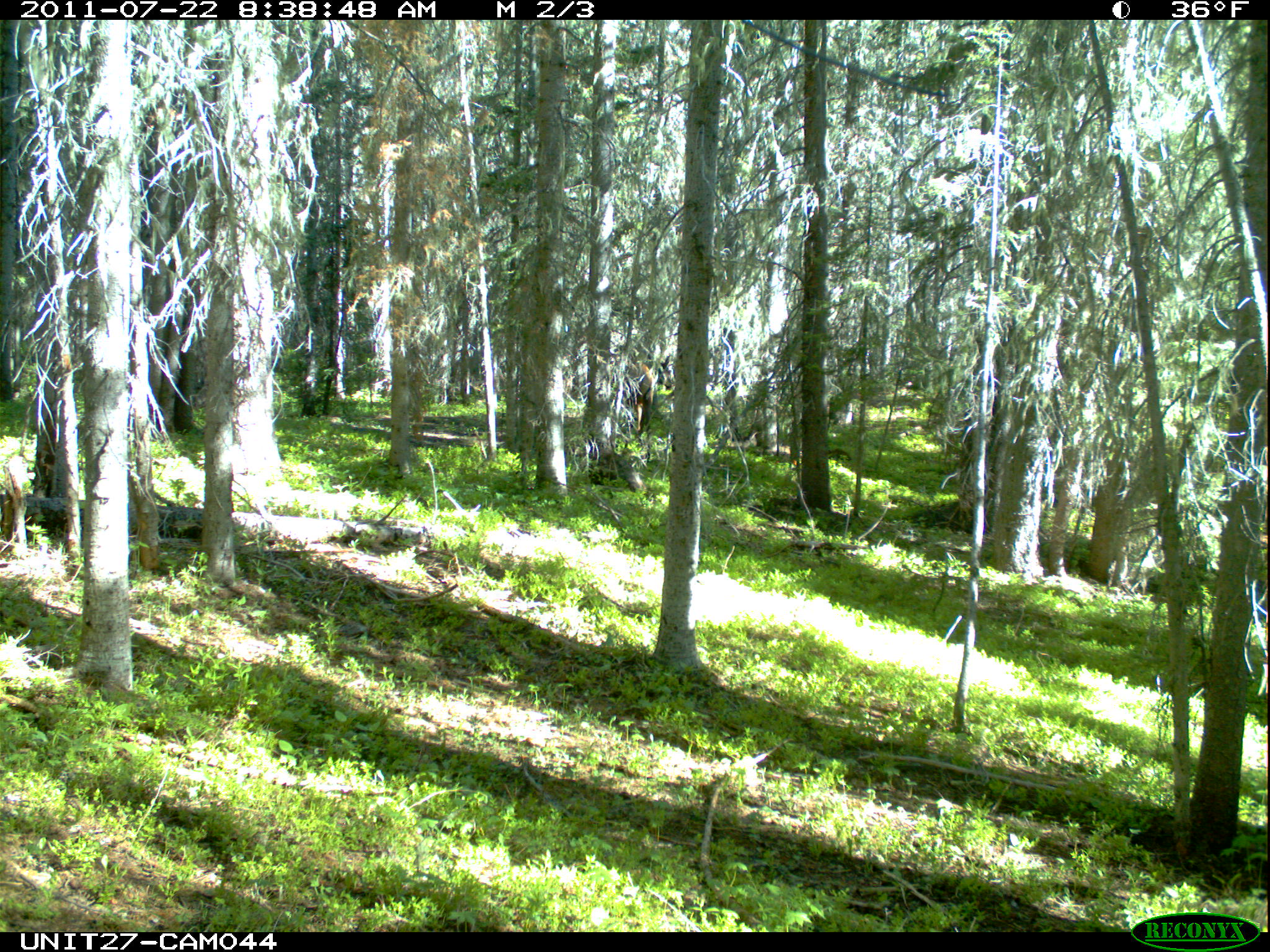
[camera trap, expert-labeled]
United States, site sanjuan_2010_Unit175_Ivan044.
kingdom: Animalia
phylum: Chordata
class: Mammalia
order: Artiodactyla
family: Cervidae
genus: Cervus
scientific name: Cervus elaphus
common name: red deer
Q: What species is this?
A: Cervus elaphus (red deer).